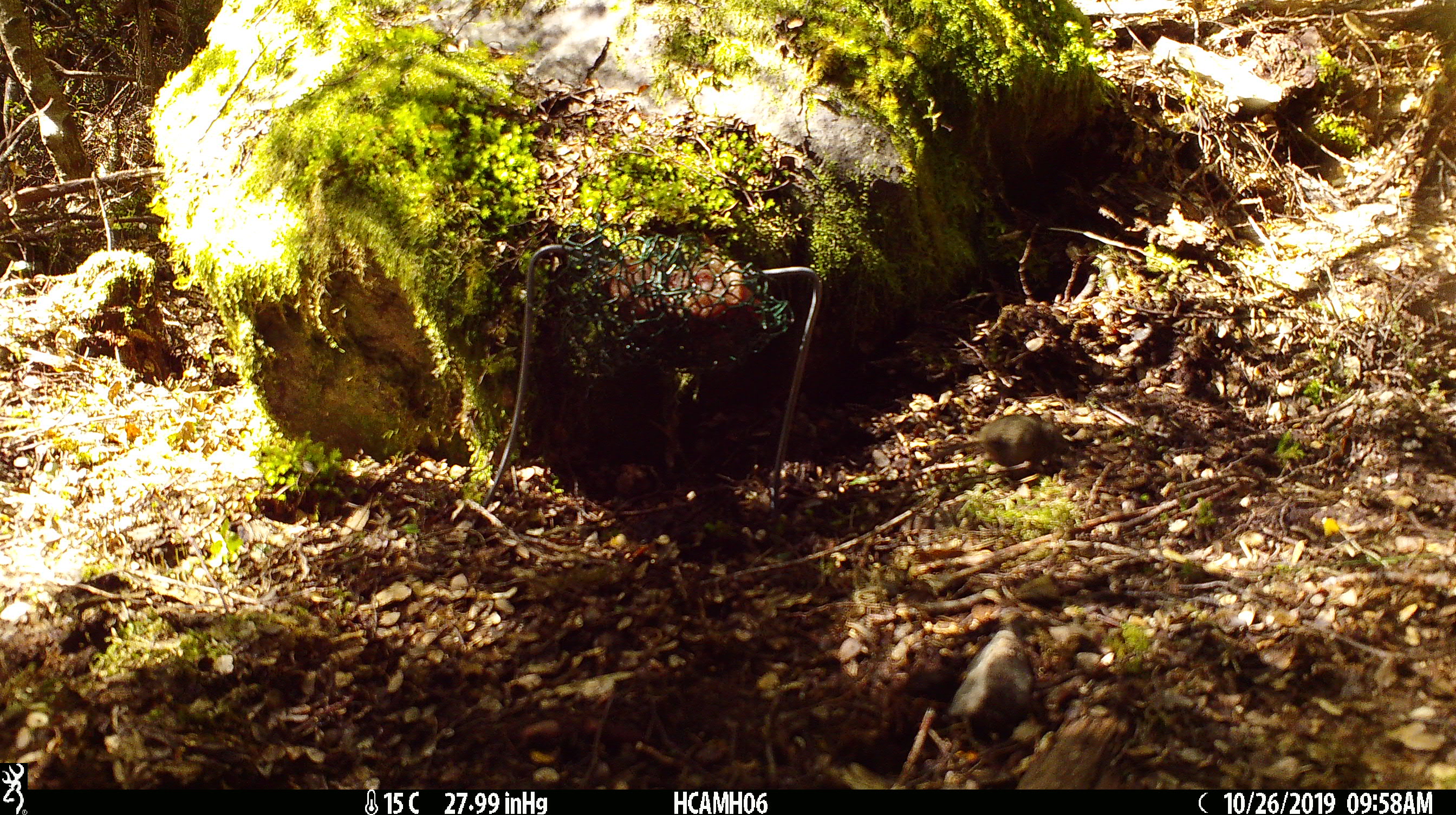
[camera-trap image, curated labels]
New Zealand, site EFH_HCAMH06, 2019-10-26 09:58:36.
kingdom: Animalia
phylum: Chordata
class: Mammalia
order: Rodentia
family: Muridae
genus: Mus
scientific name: Mus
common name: mouse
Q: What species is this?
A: Mouse (Mus).